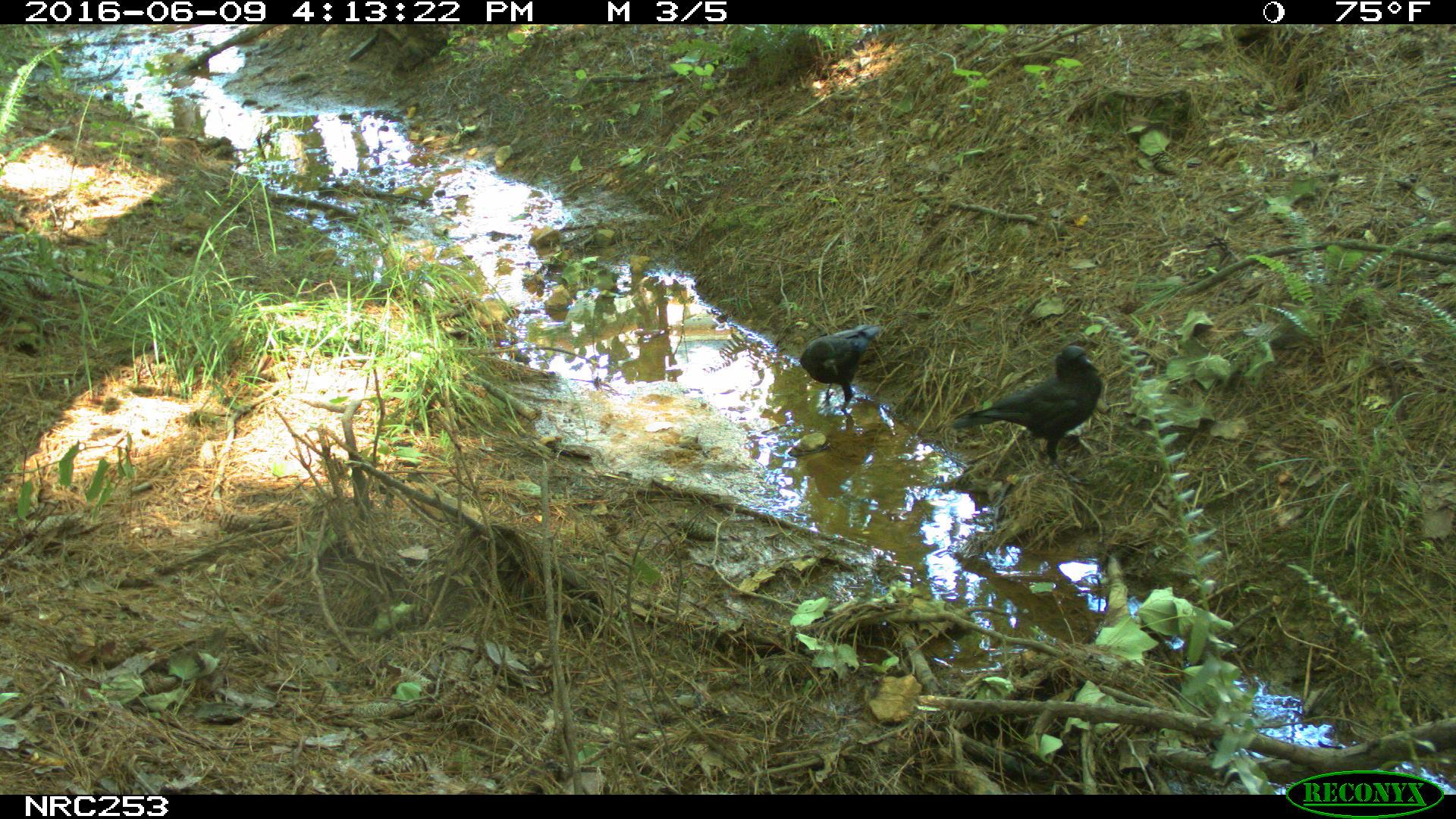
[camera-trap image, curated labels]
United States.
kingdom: Animalia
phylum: Chordata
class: Aves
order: Passeriformes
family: Corvidae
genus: Corvus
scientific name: Corvus brachyrhynchos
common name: american crow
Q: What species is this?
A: American Crow (Corvus brachyrhynchos).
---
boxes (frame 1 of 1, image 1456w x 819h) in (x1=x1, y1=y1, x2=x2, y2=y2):
American Crow: (x1=953, y1=345, x2=1097, y2=455); (x1=789, y1=311, x2=888, y2=410)